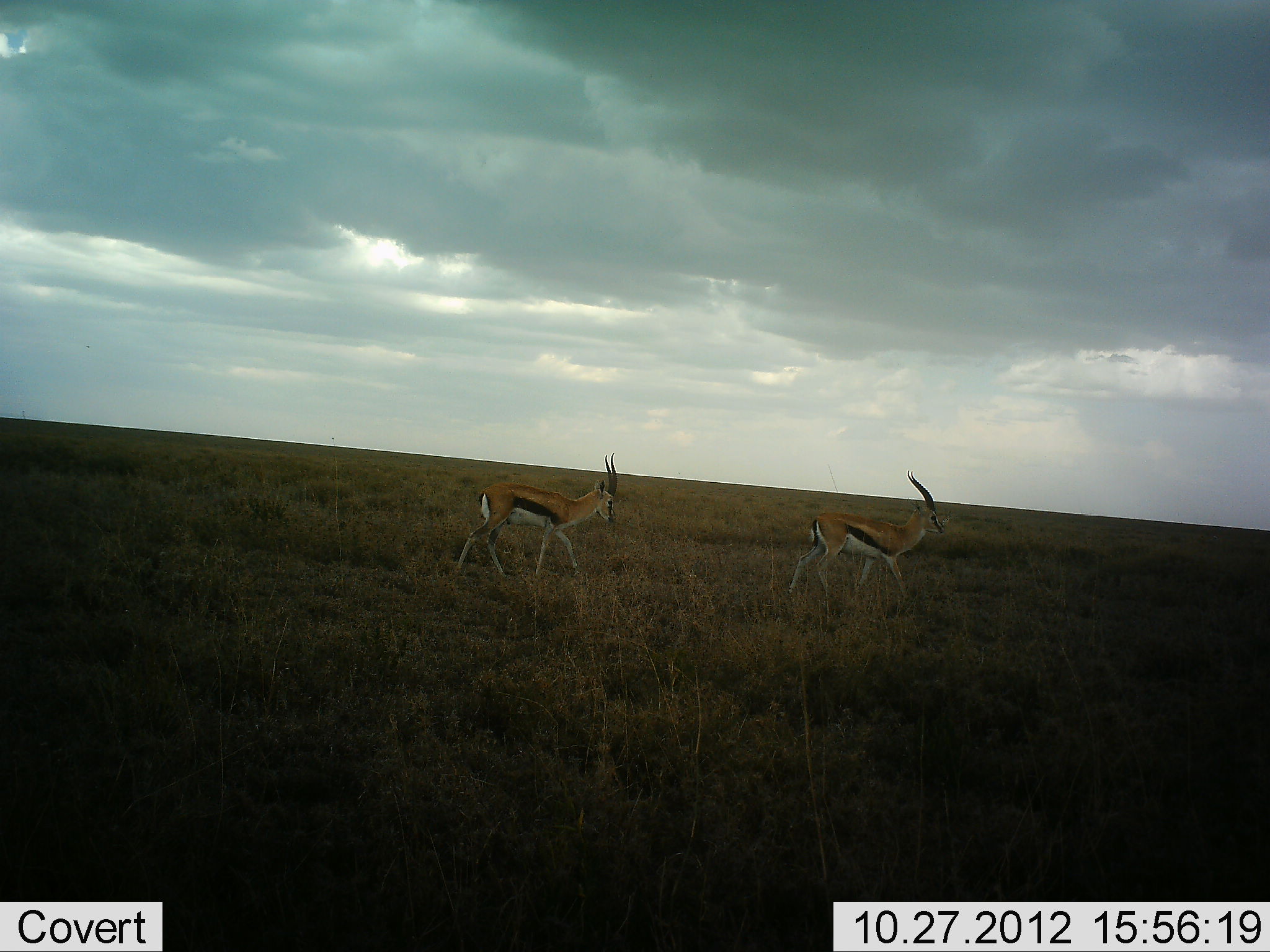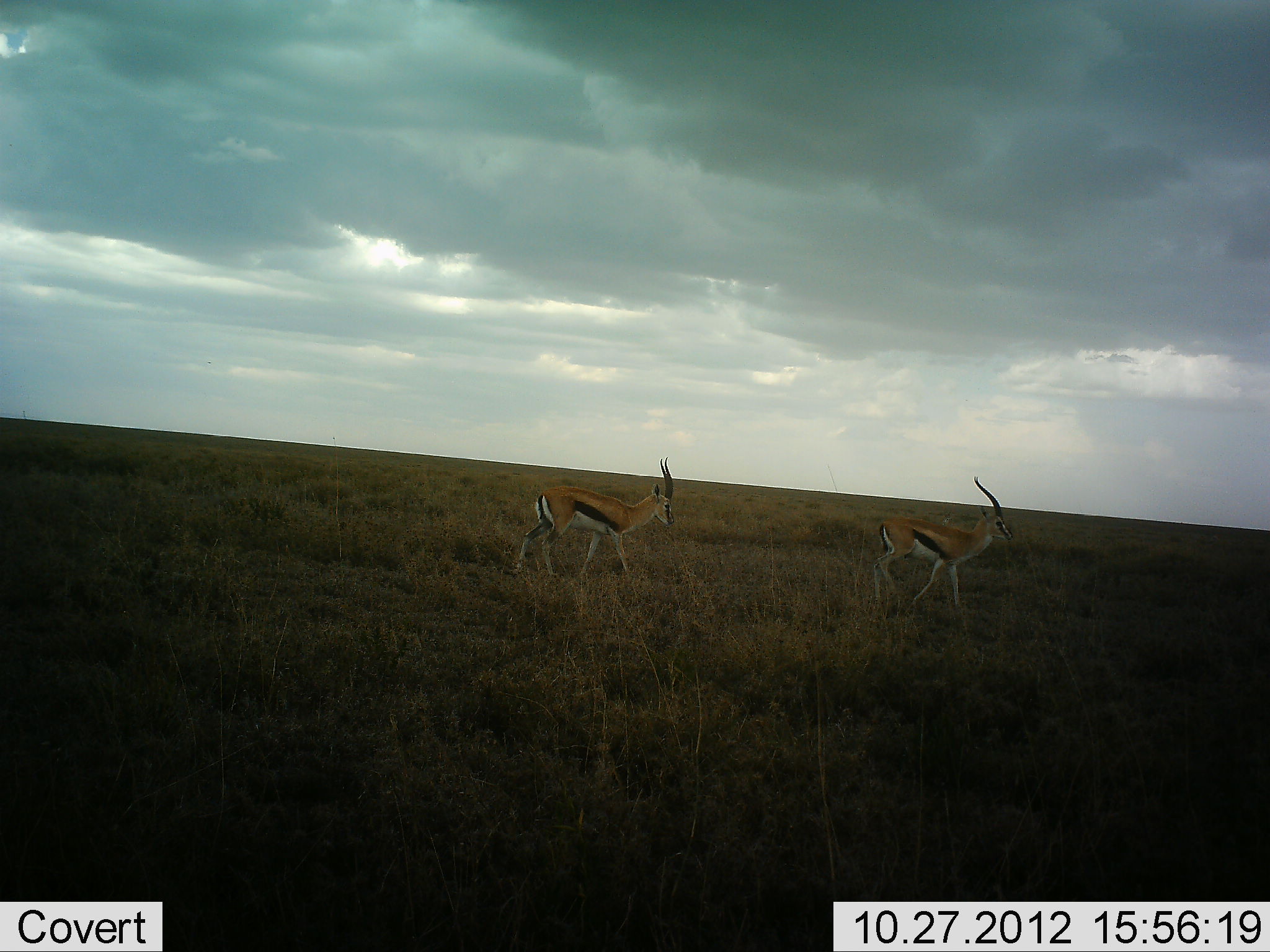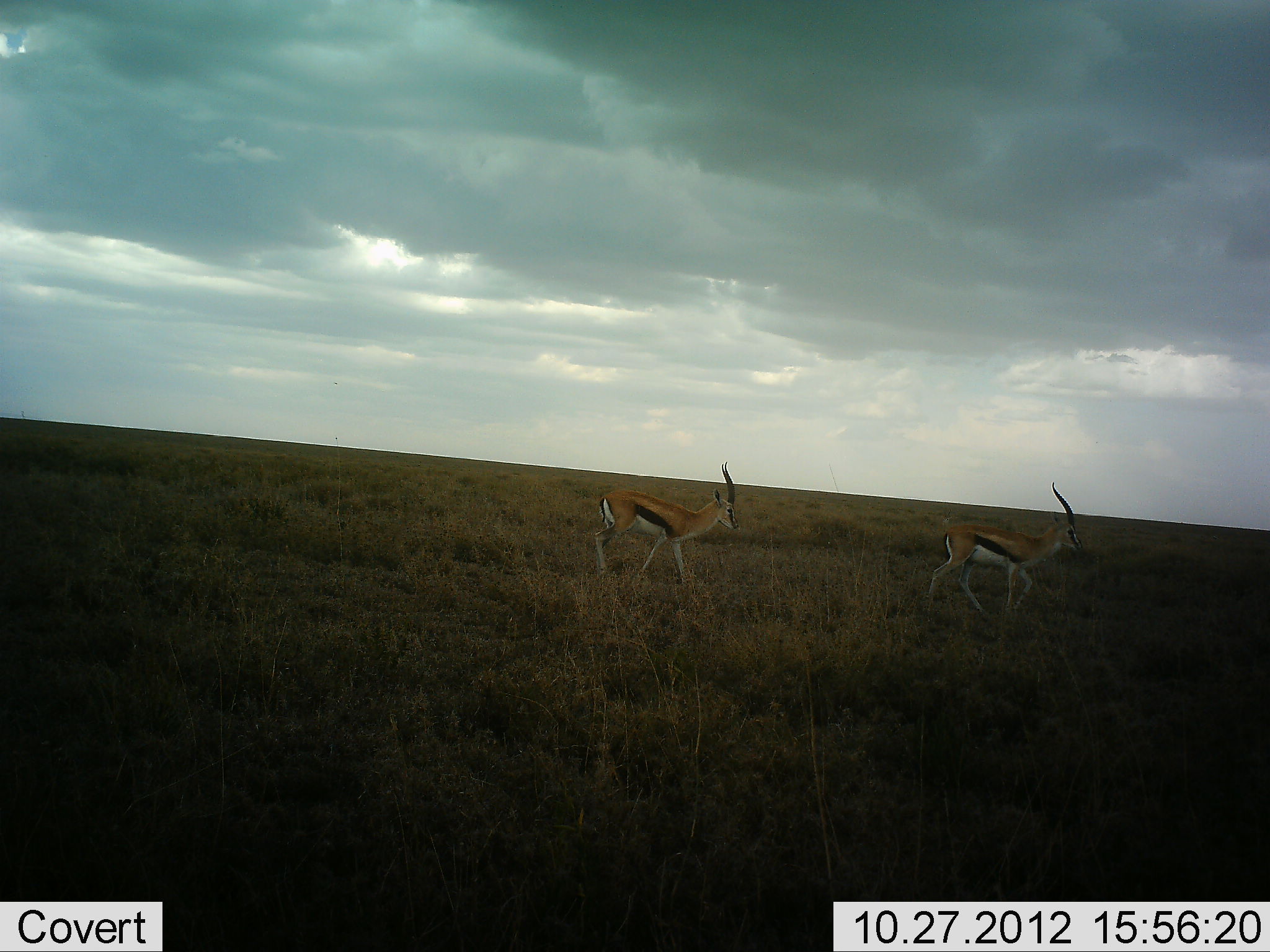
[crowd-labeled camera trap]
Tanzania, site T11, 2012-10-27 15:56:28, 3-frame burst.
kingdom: Animalia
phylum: Chordata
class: Mammalia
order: Artiodactyla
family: Bovidae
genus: Eudorcas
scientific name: Eudorcas thomsonii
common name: thomson's gazelle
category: gazellethomsons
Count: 2.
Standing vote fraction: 10%.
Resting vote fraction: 0%.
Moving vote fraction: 90%.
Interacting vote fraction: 0%.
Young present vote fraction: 0%.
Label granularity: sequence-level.